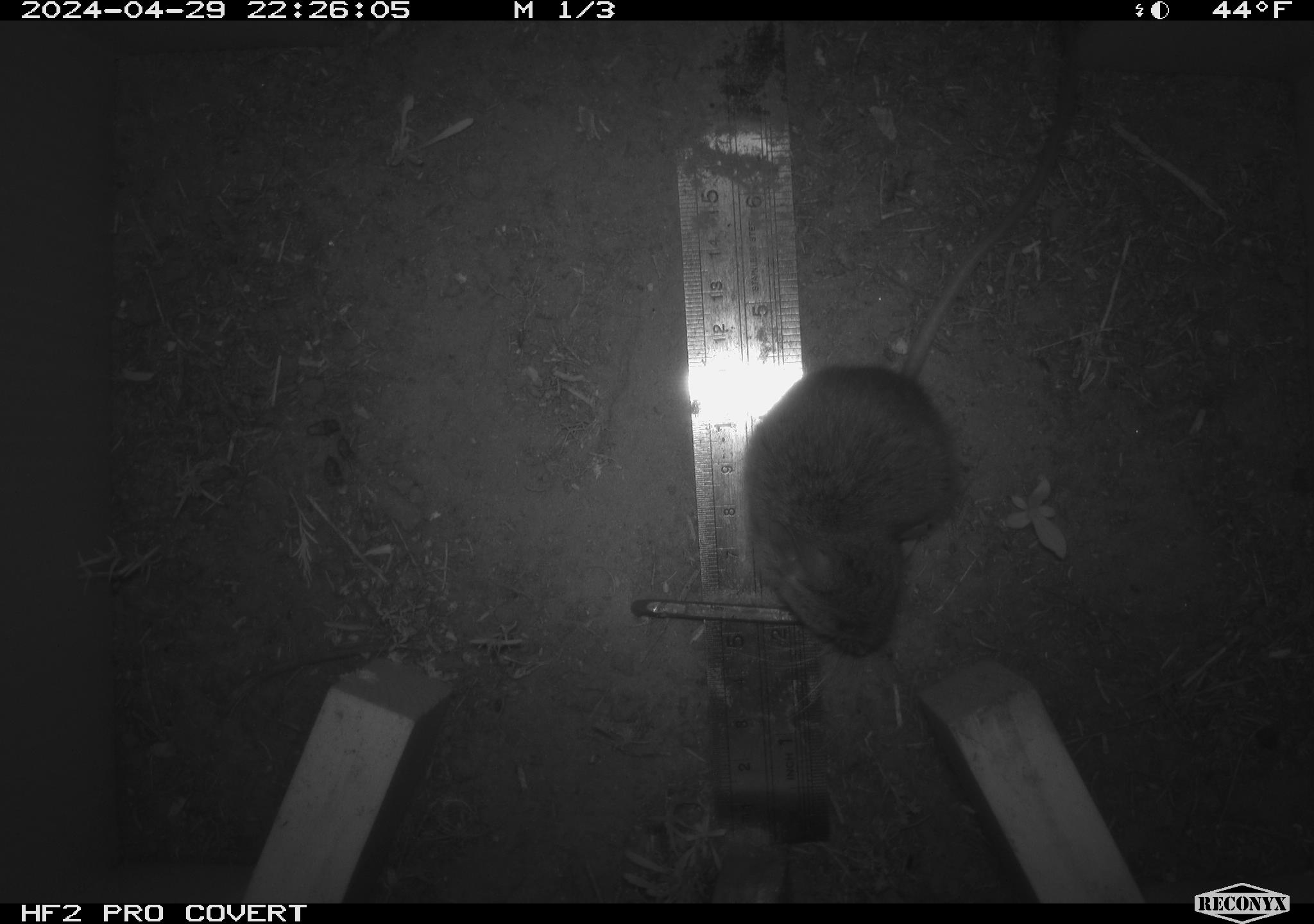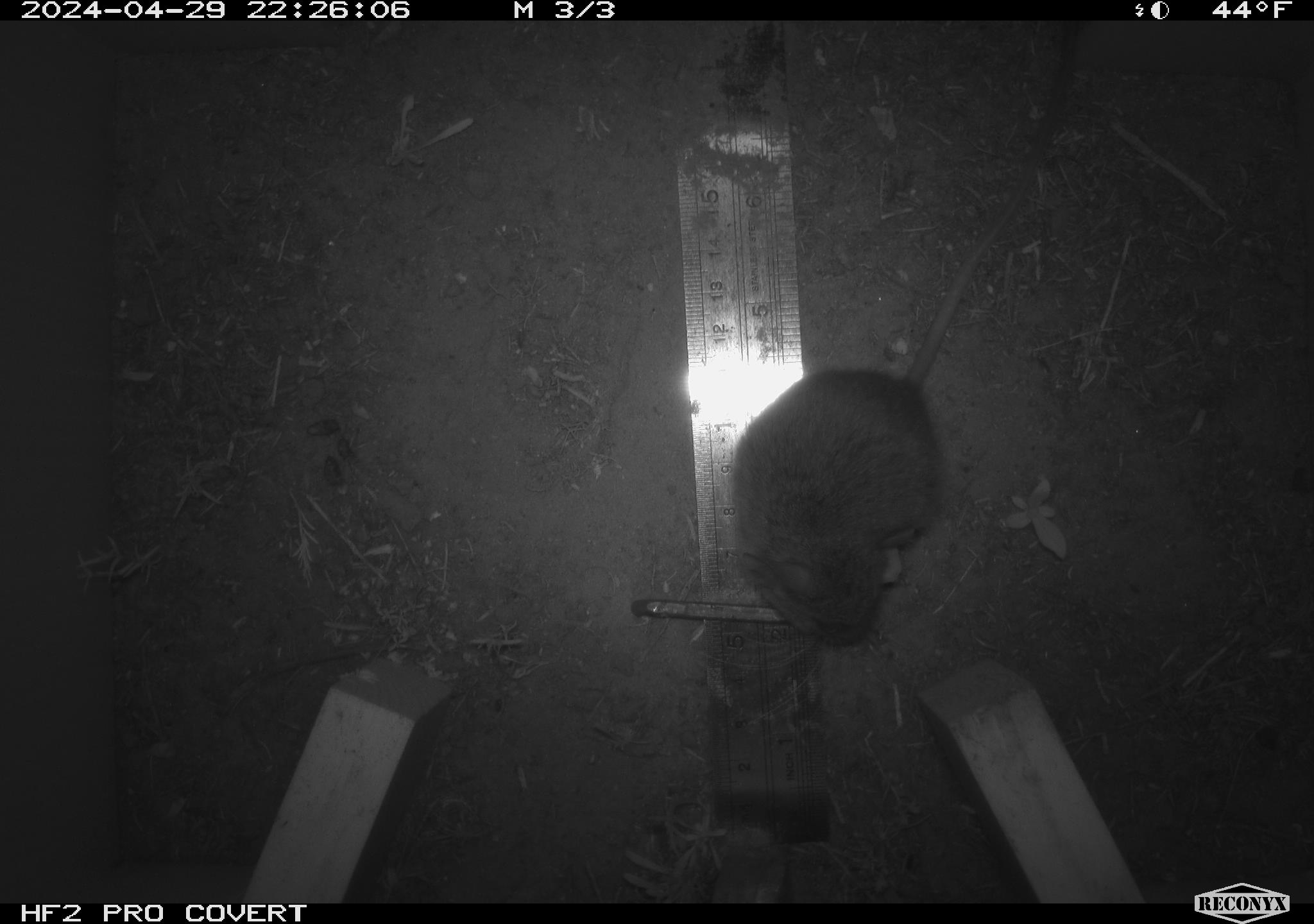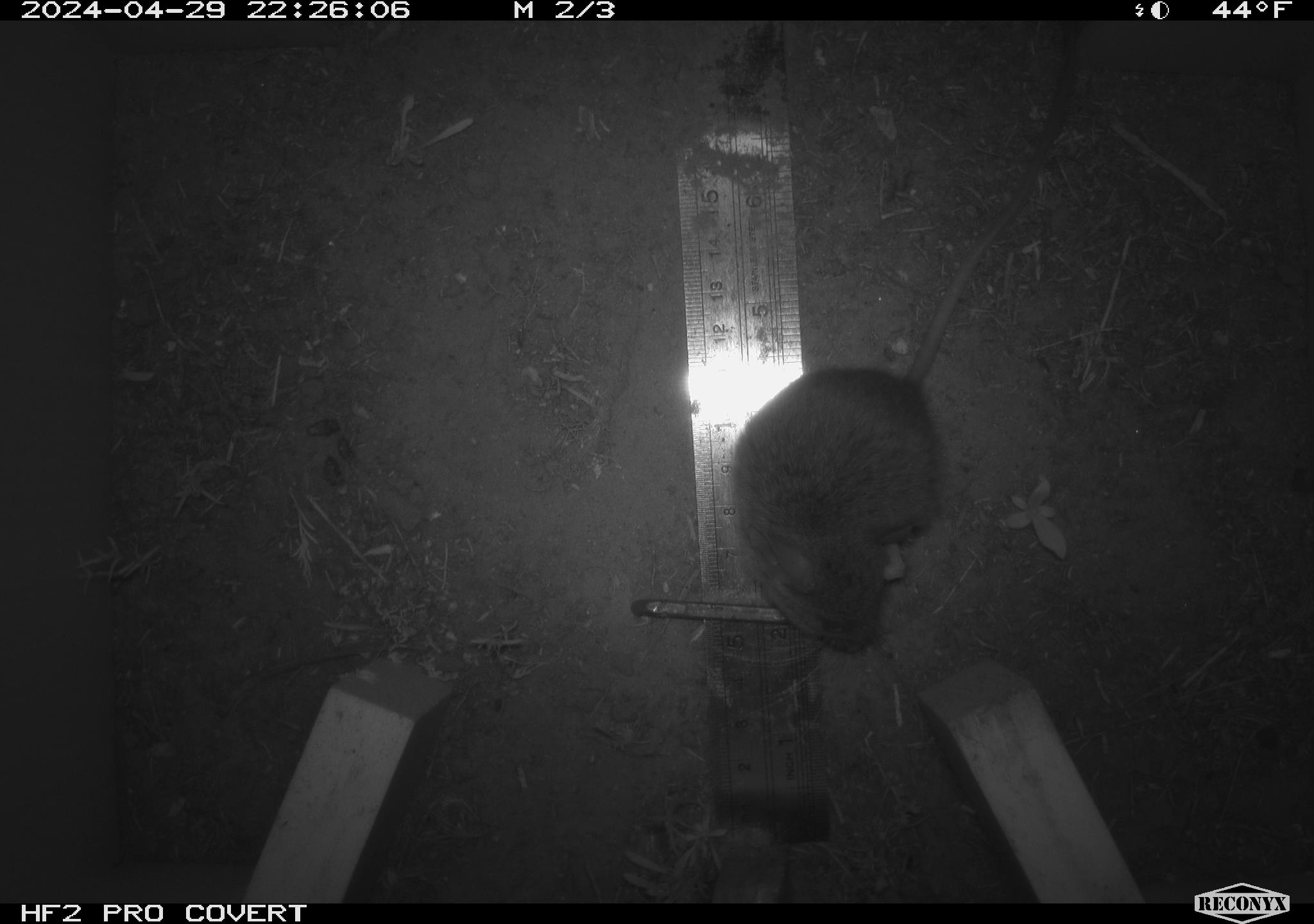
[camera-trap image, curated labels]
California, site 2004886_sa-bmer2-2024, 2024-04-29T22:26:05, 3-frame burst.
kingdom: Animalia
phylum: Chordata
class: Mammalia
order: Rodentia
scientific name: Rodentia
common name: mouse species